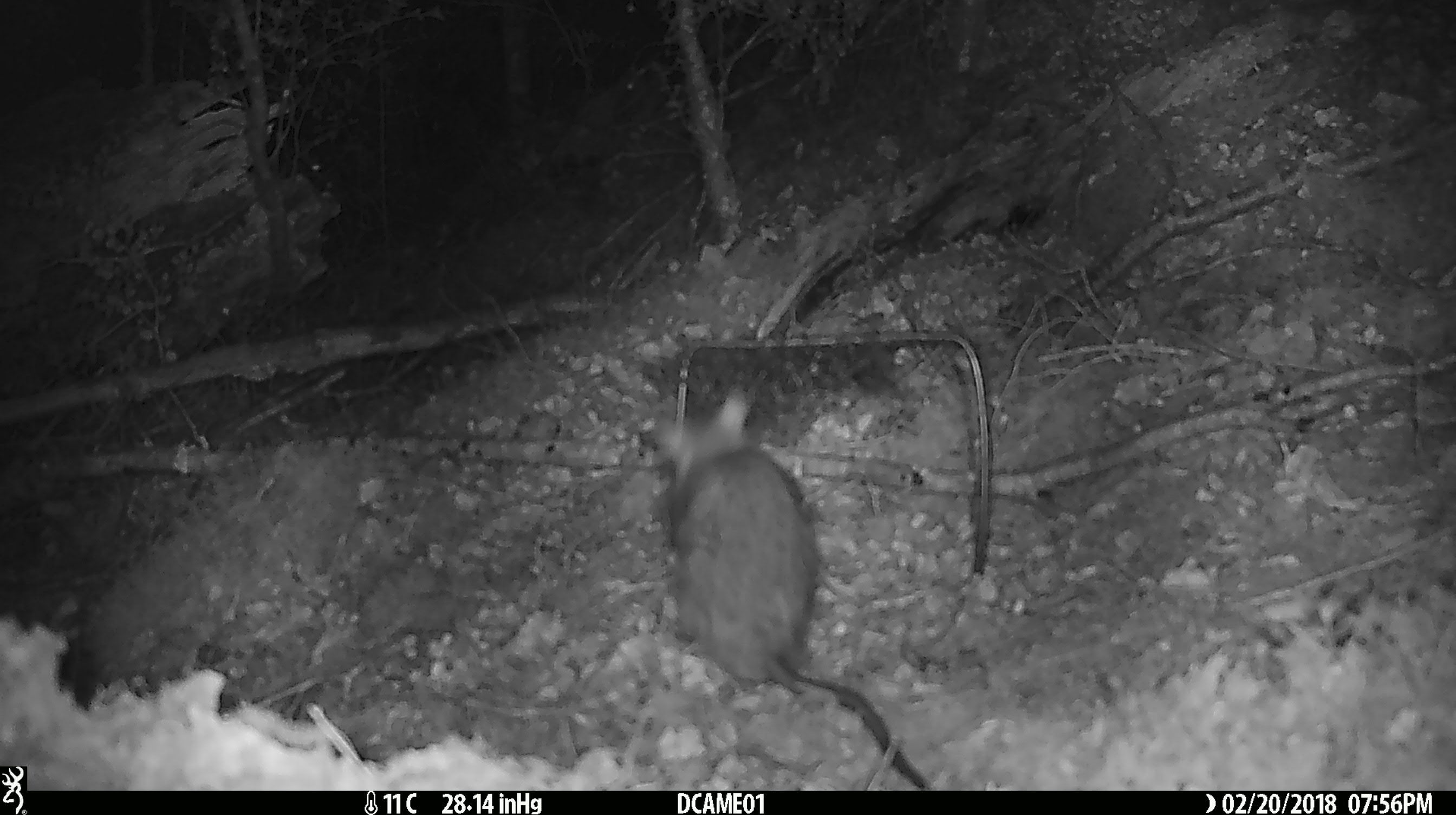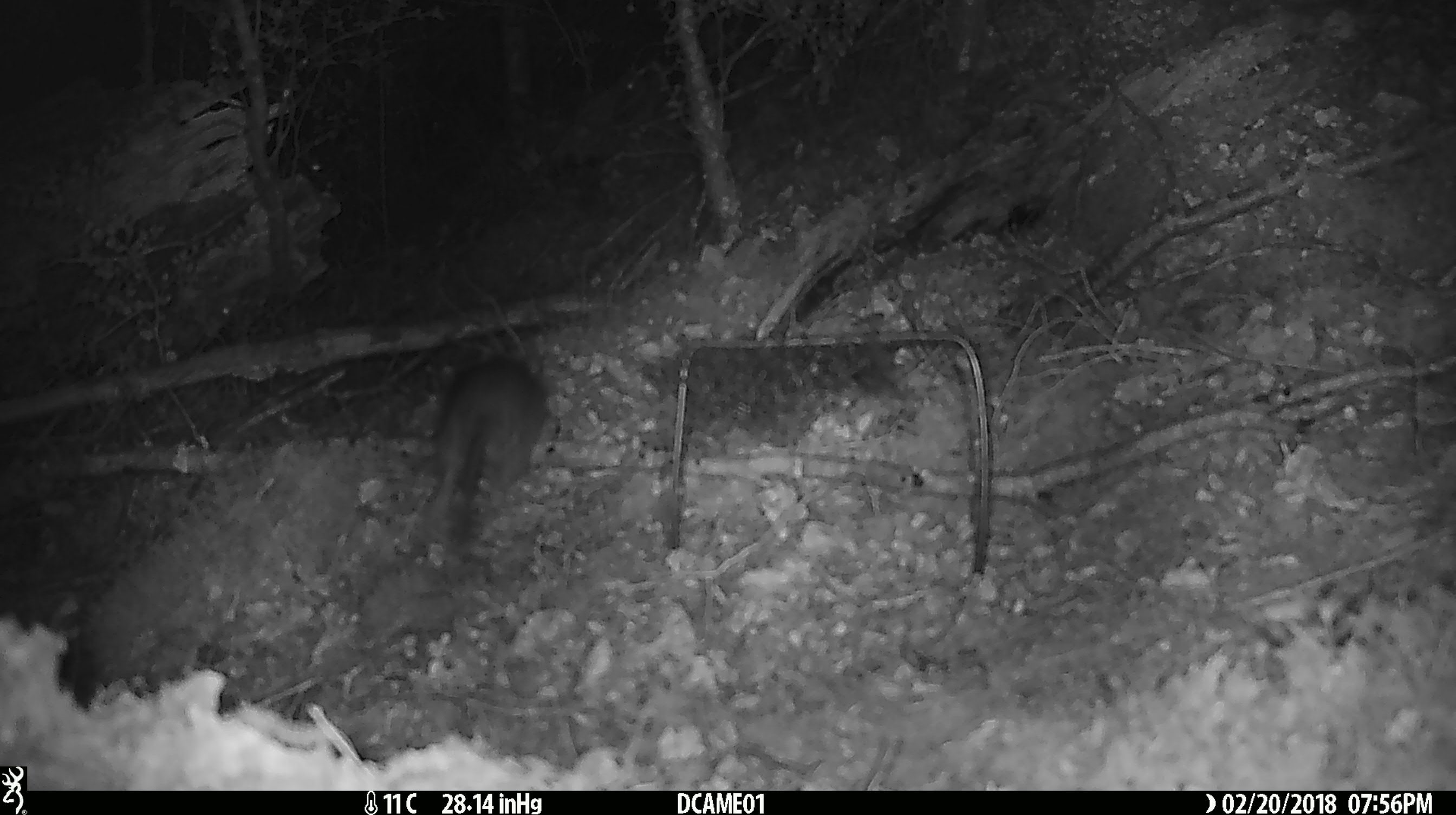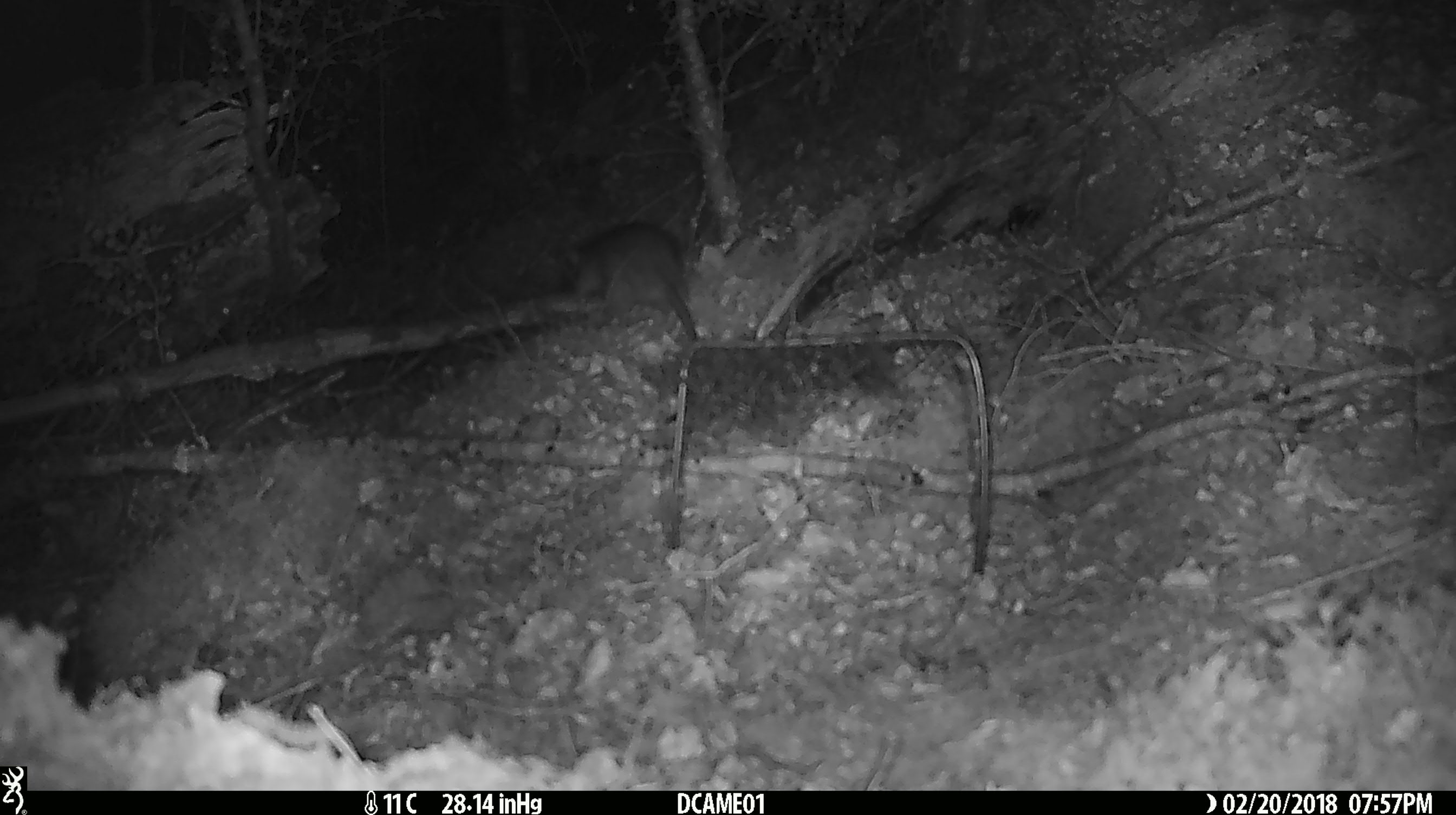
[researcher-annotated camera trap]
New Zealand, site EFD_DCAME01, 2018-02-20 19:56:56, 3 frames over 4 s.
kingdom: Animalia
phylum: Chordata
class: Mammalia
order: Rodentia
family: Muridae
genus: Rattus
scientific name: Rattus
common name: rat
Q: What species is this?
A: Rat (Rattus).